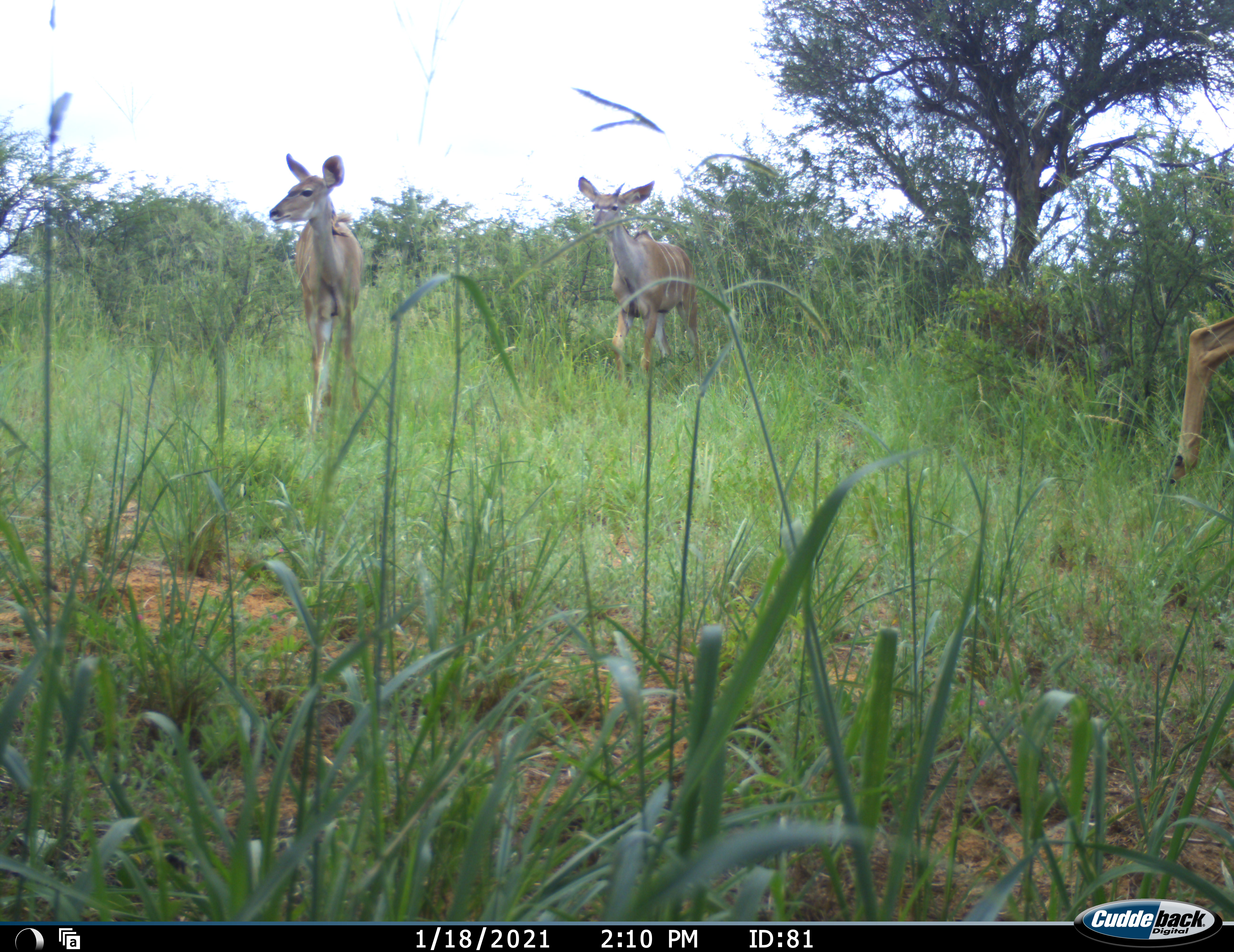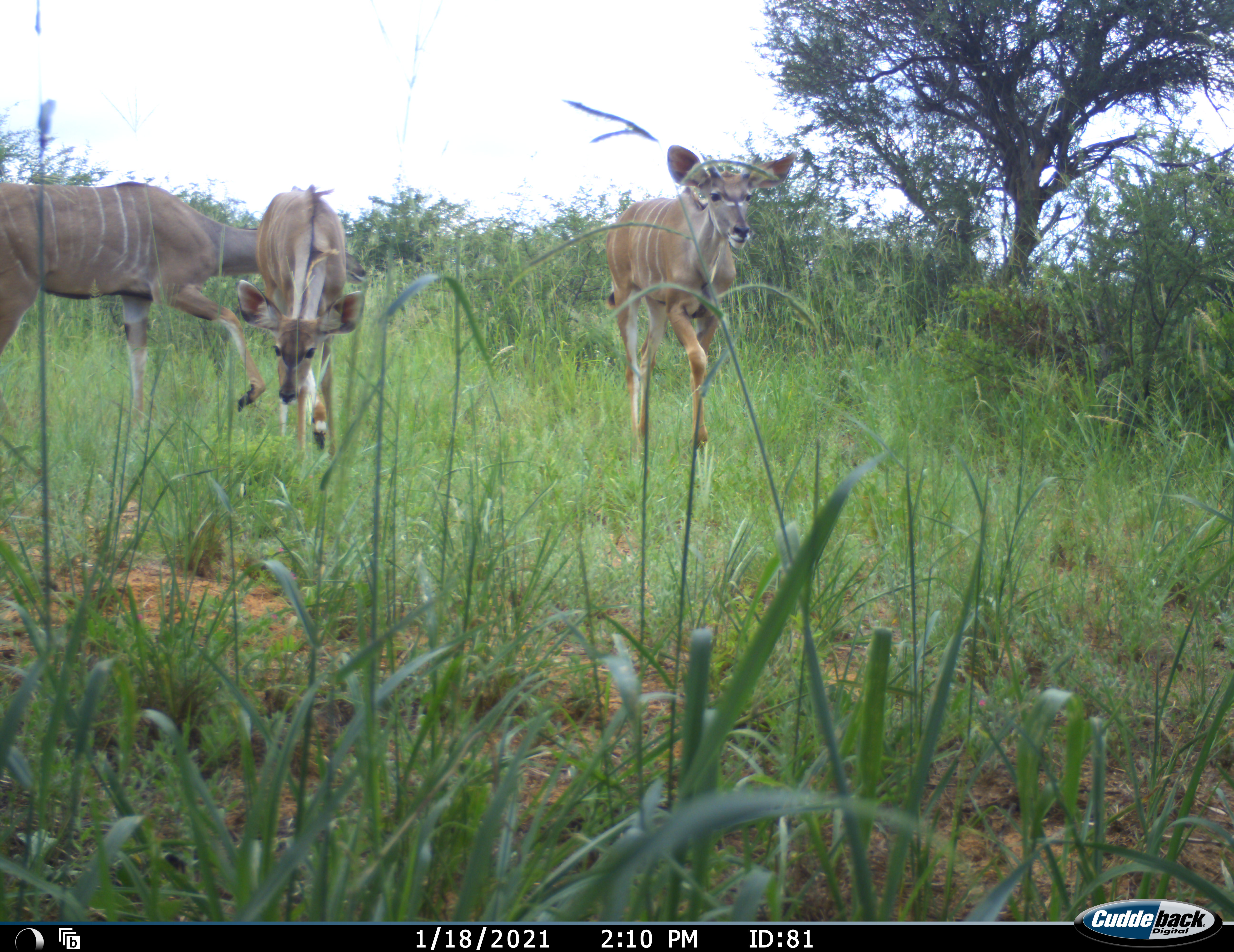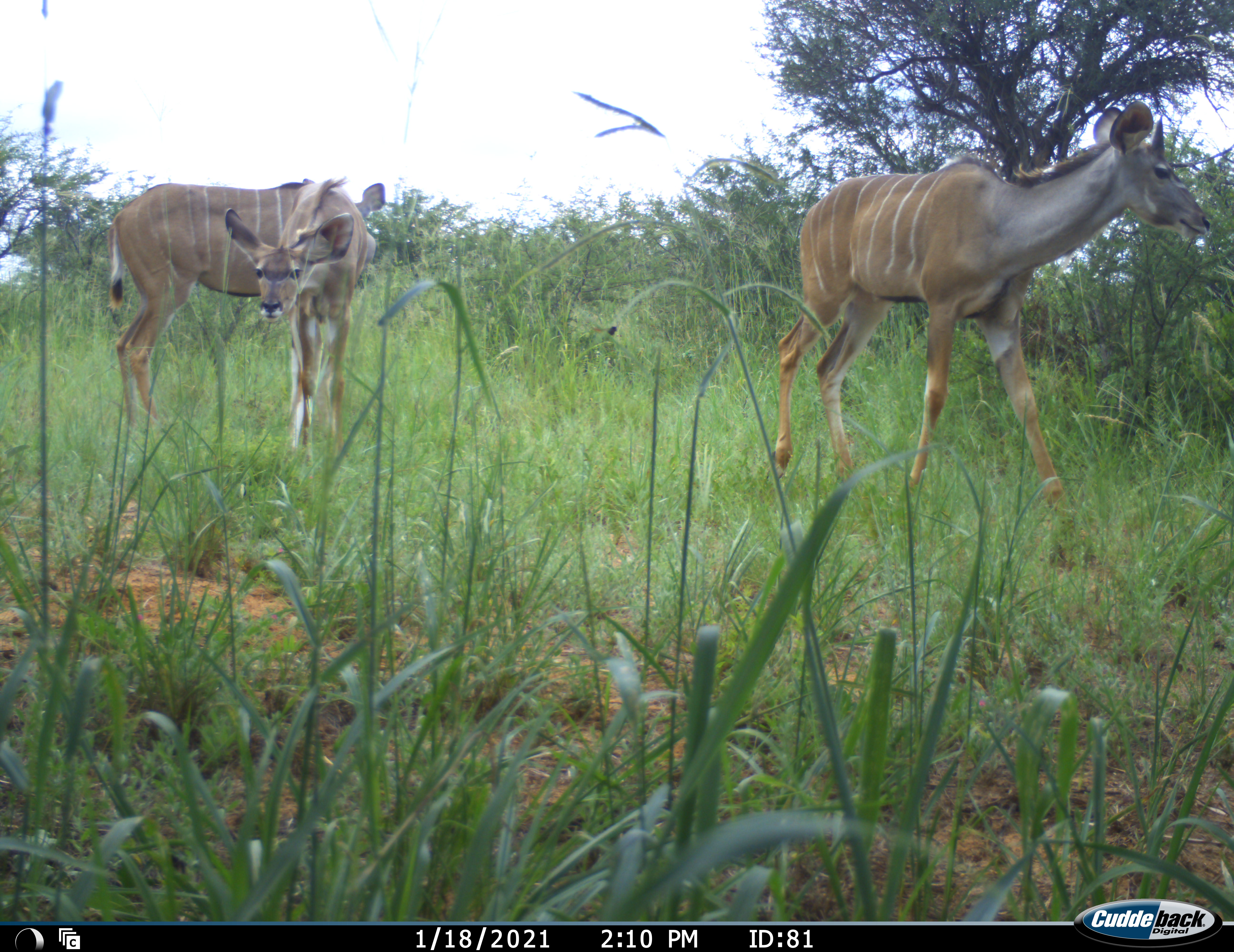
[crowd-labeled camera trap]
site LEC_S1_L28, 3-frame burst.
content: unidentified animal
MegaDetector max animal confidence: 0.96